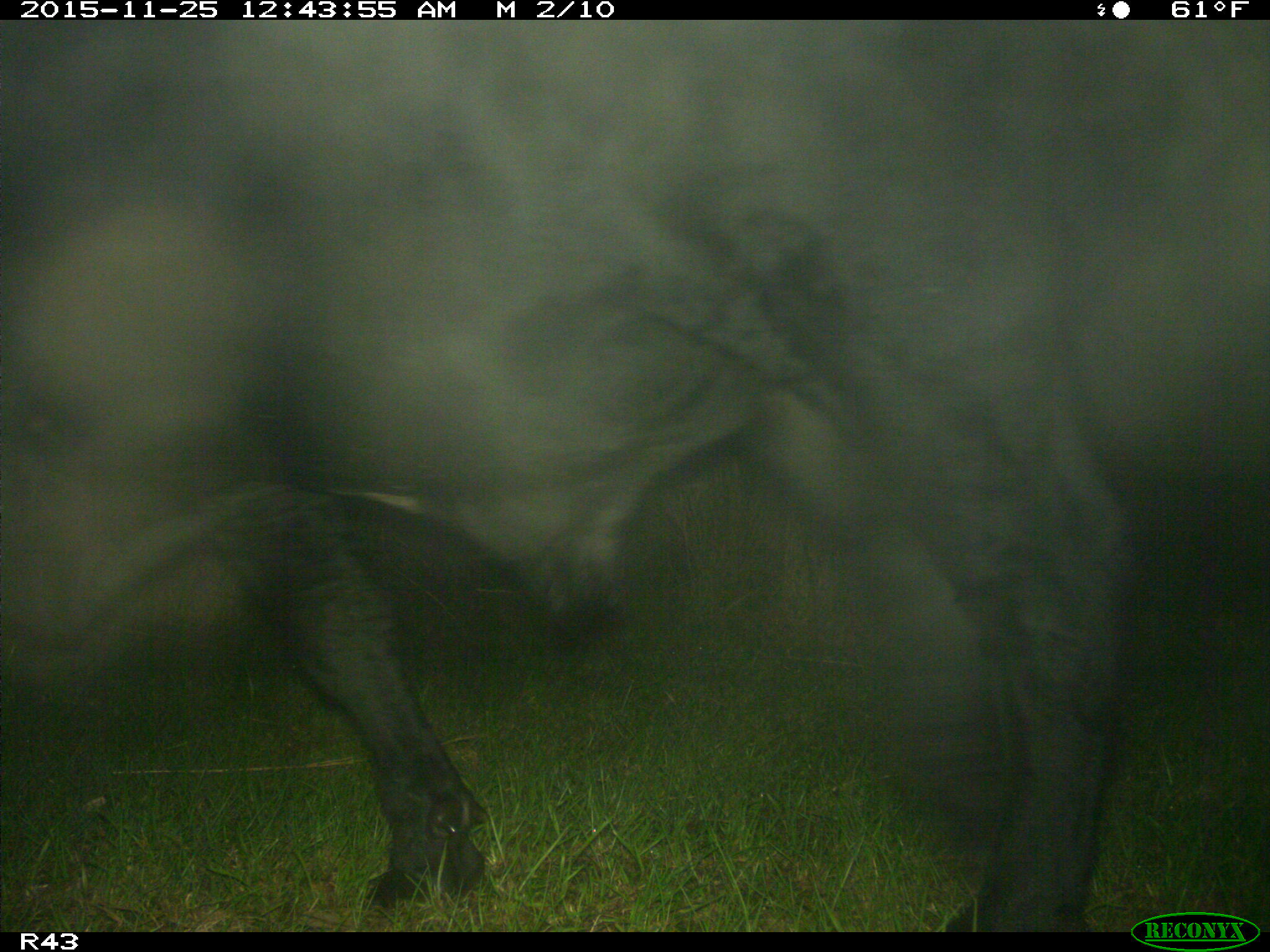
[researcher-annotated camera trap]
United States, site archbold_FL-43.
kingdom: Animalia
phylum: Chordata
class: Mammalia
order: Artiodactyla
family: Bovidae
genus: Bos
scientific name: Bos taurus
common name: domestic cow